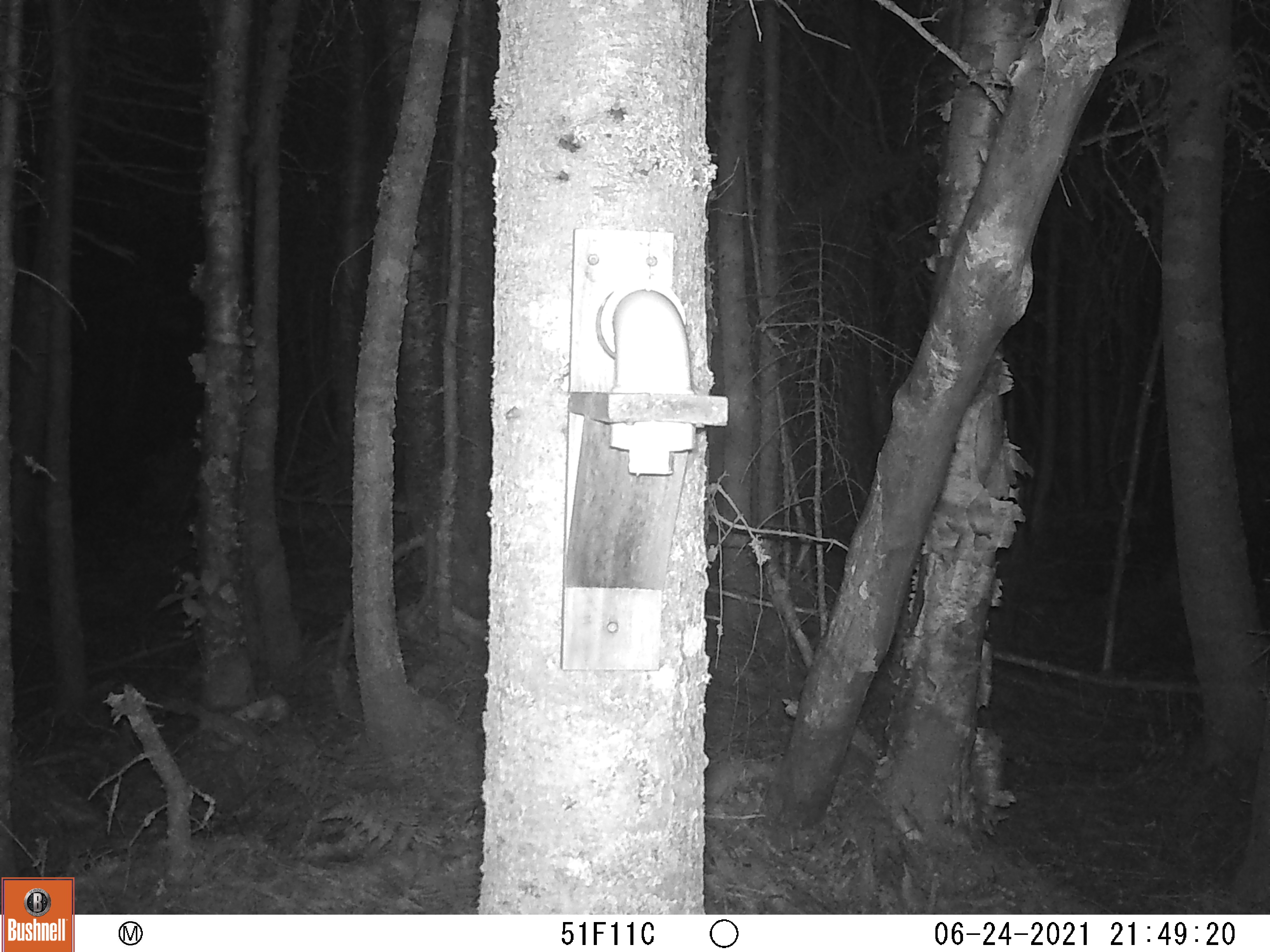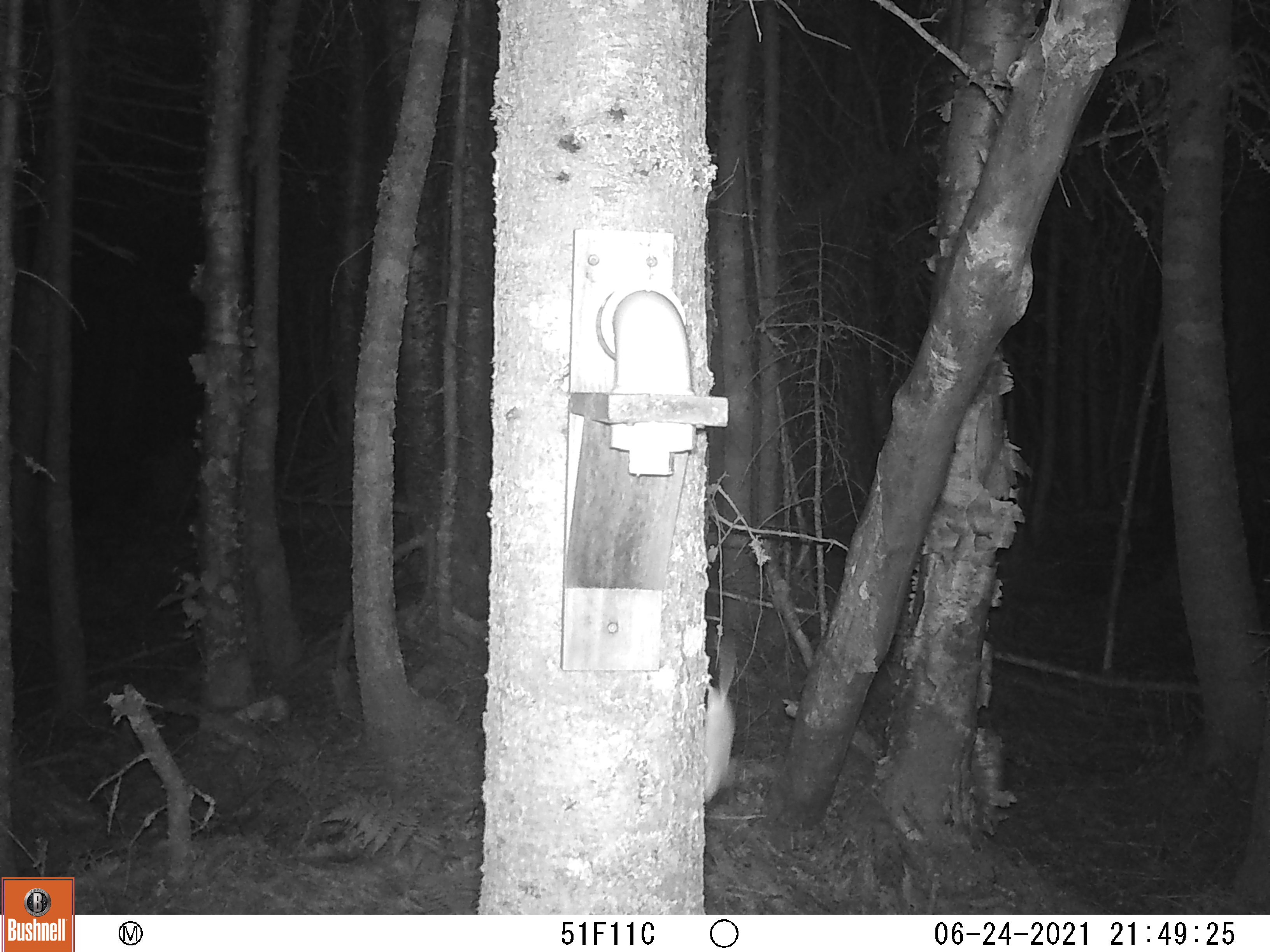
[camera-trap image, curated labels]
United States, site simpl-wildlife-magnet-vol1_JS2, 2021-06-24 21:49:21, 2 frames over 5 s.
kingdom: Animalia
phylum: Chordata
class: Mammalia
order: Rodentia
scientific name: Rodentia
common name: mouse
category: mouse sp.